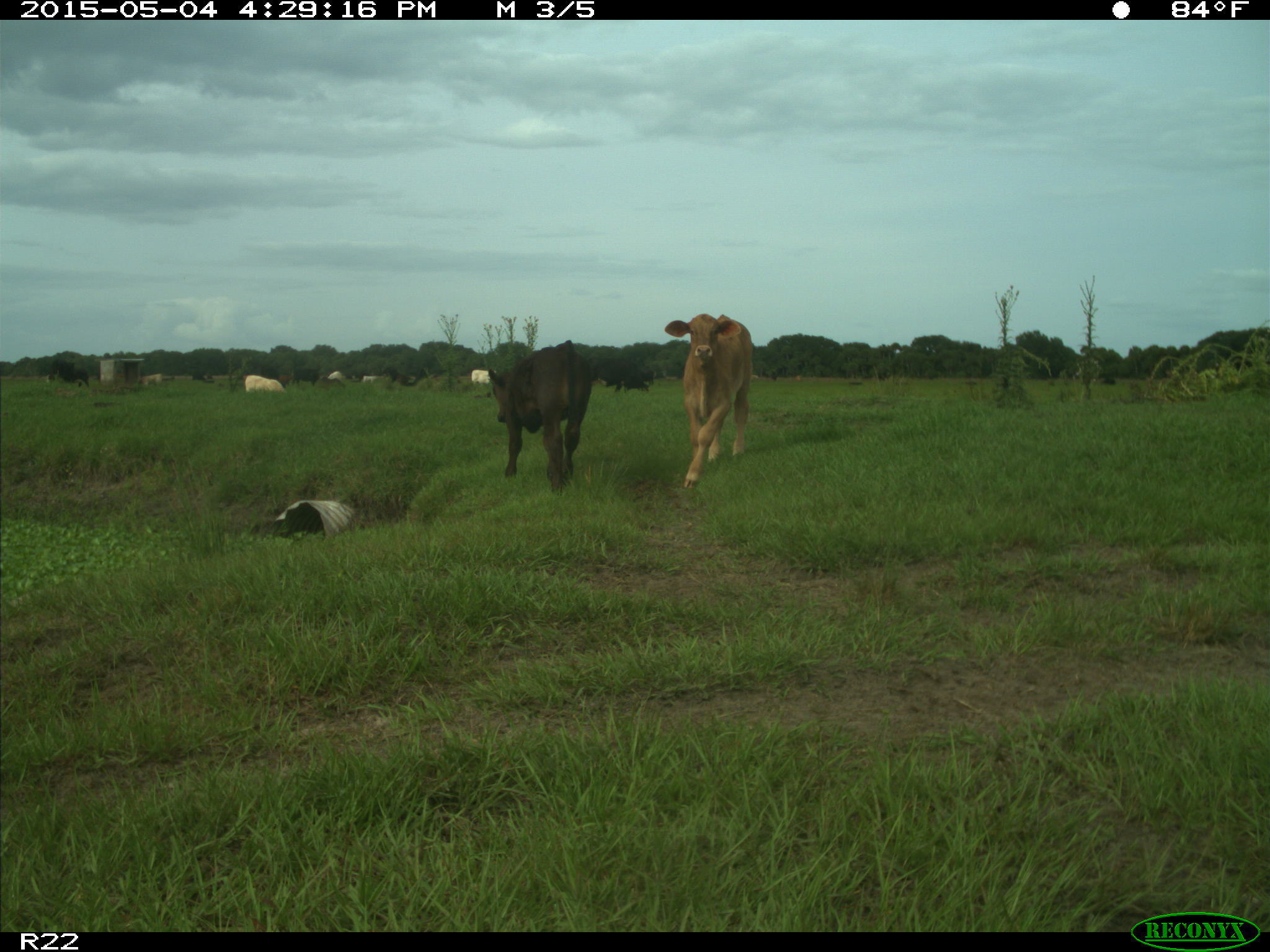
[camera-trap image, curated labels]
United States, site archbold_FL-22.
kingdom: Animalia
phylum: Chordata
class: Mammalia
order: Artiodactyla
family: Bovidae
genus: Bos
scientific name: Bos taurus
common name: domestic cow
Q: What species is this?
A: Bos taurus (domestic cow).